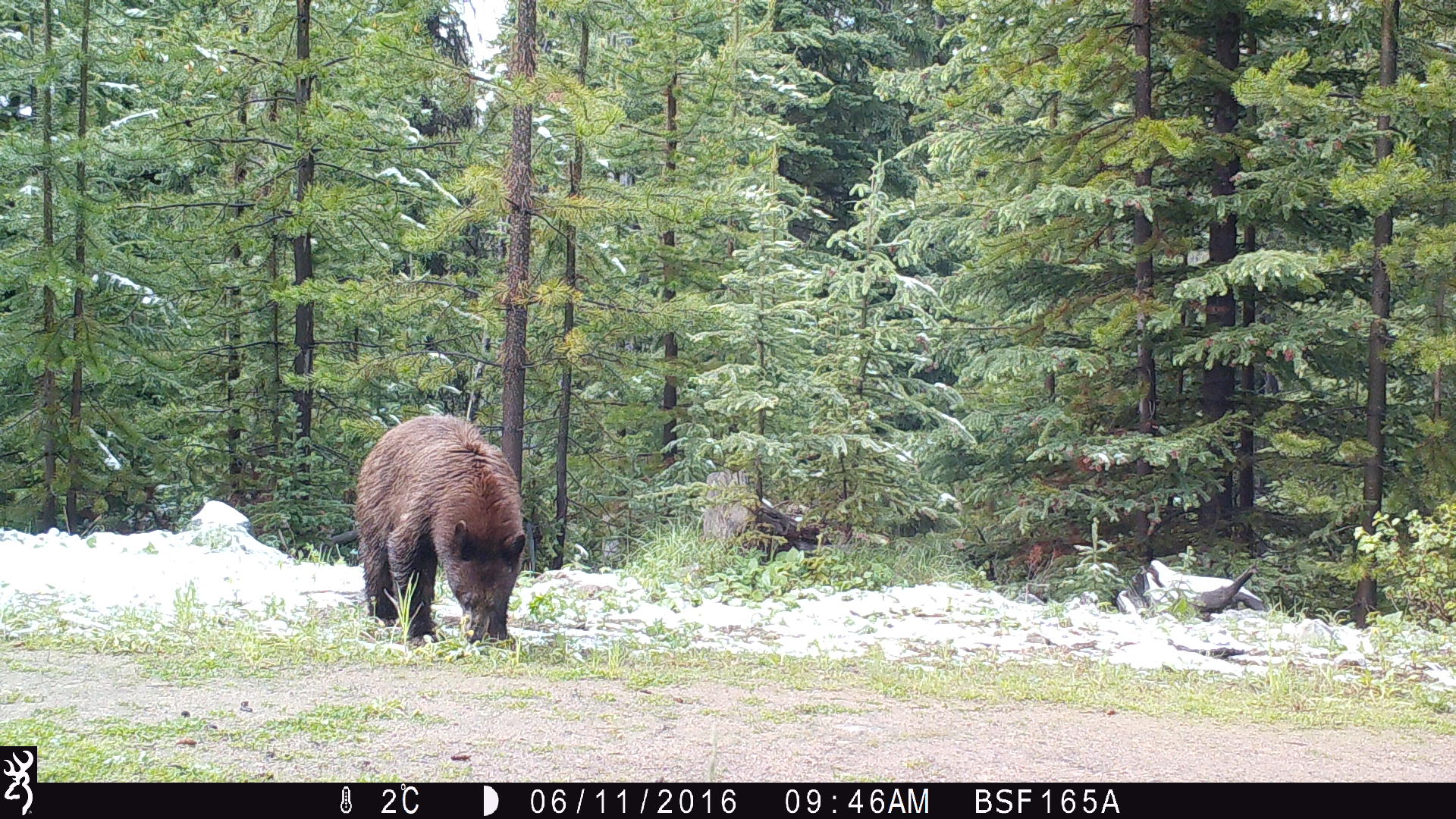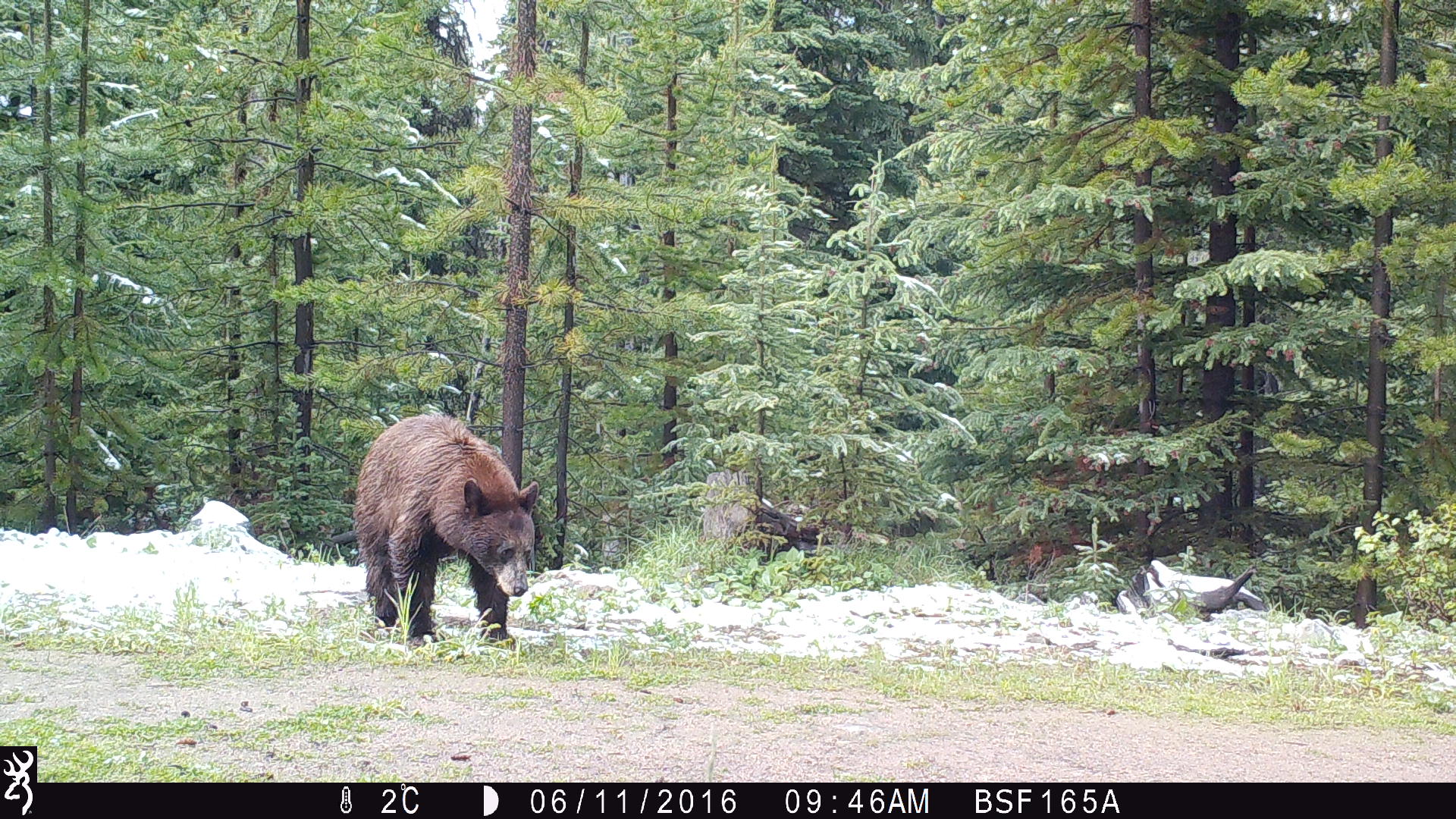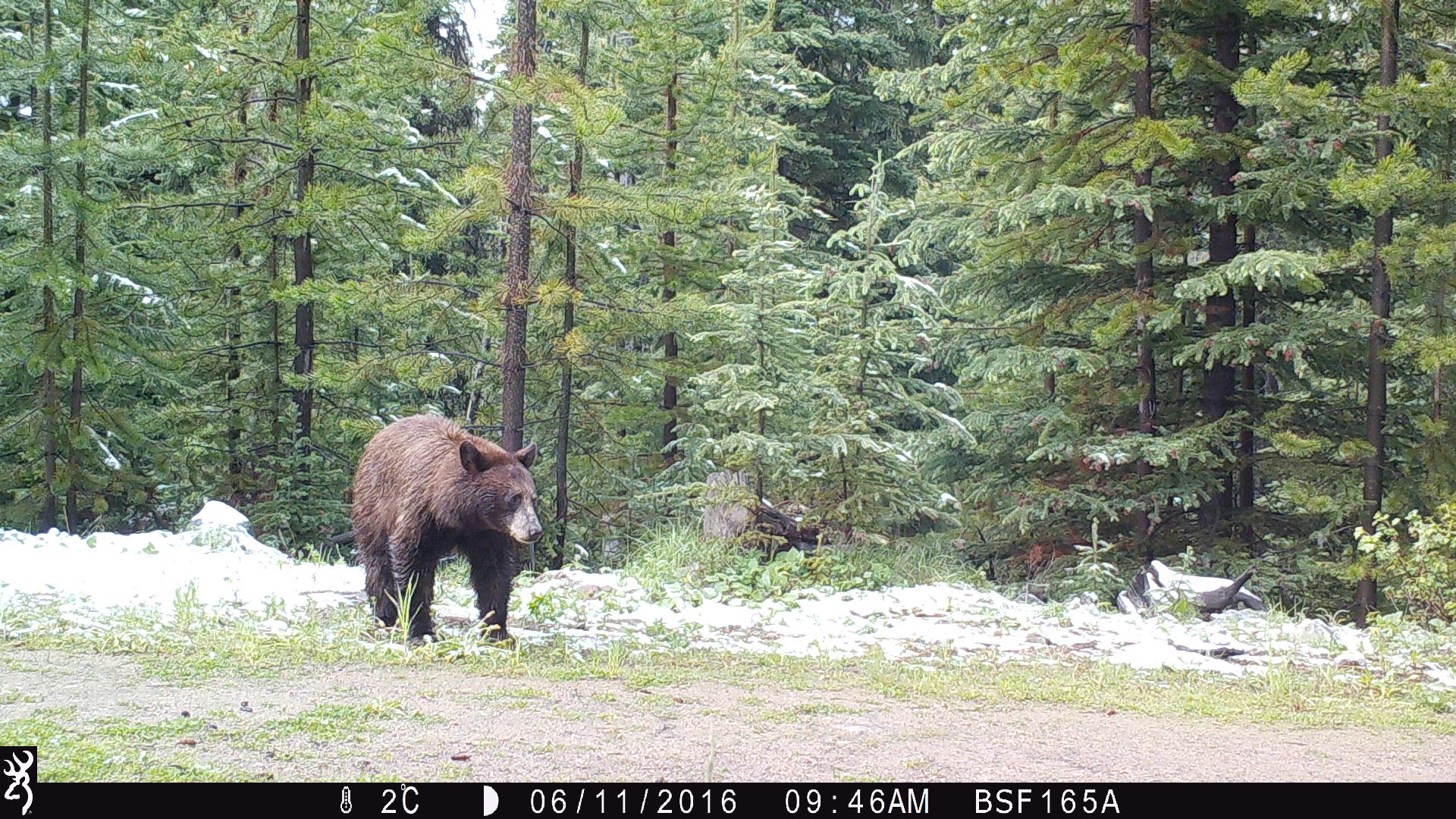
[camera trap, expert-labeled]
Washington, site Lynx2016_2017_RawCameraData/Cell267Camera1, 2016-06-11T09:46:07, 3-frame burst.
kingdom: Animalia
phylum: Chordata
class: Mammalia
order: Carnivora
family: Ursidae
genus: Ursus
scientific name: Ursus americanus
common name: american black bear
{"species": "Ursus americanus (american black bear)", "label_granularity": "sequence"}